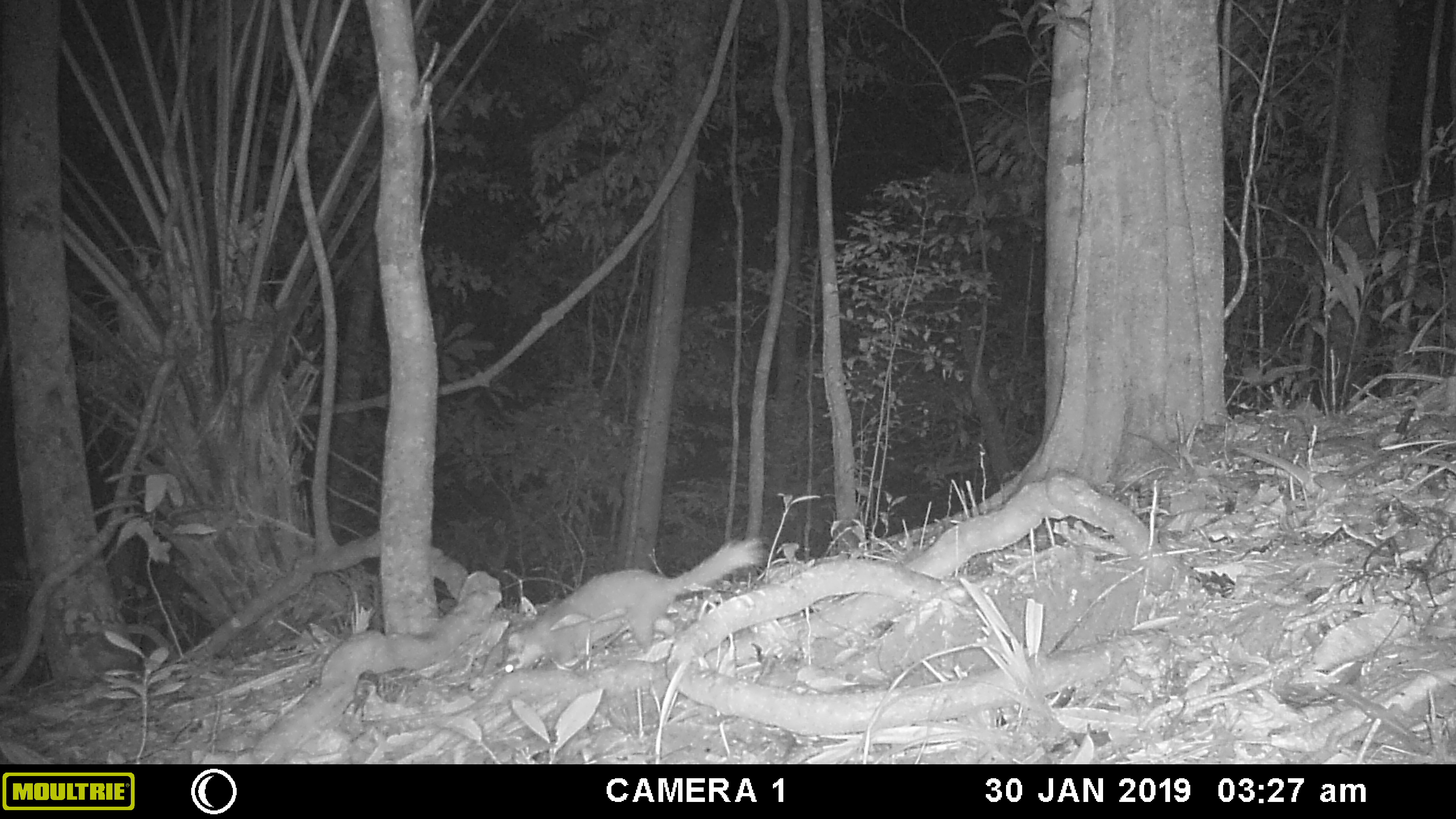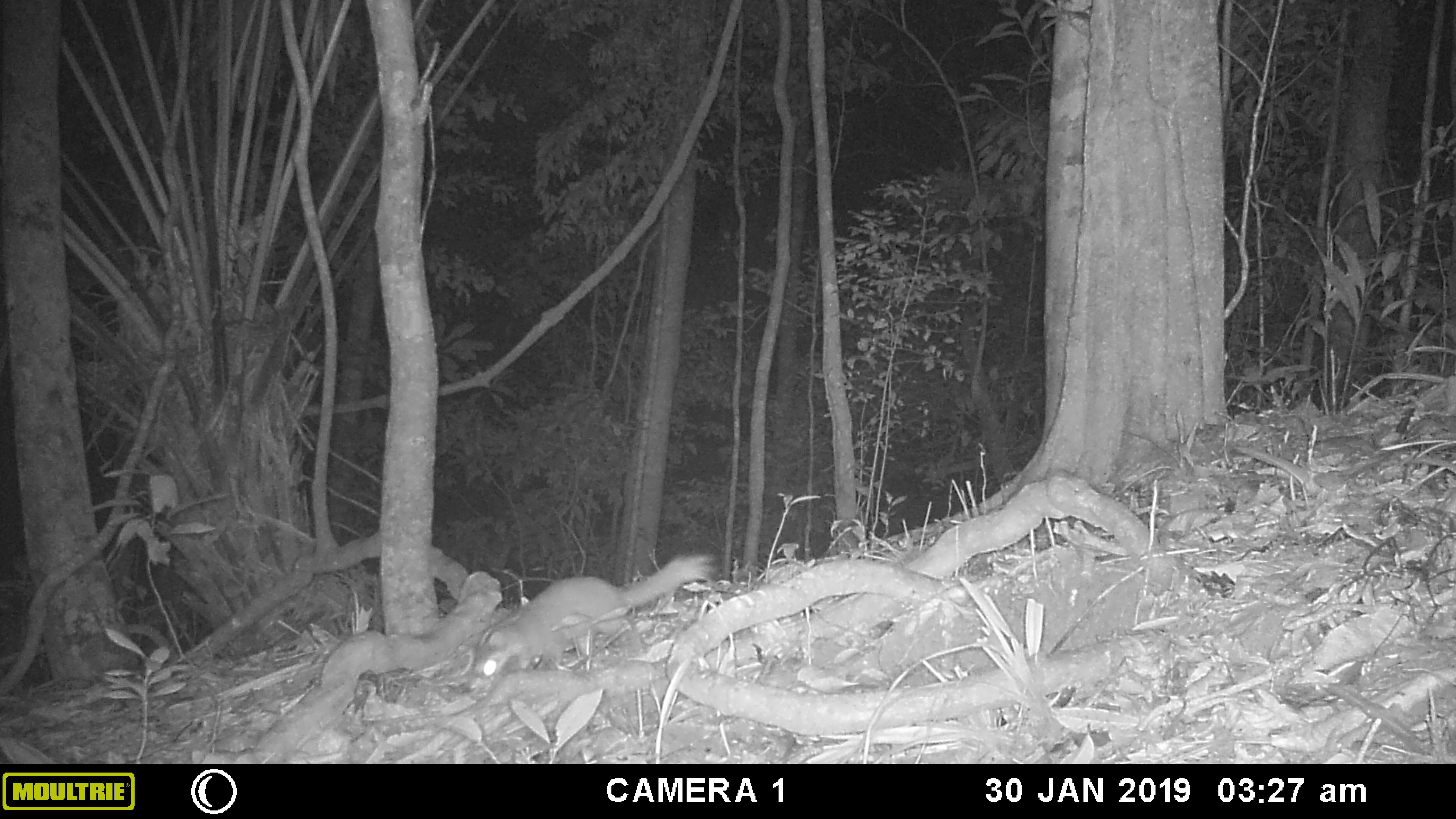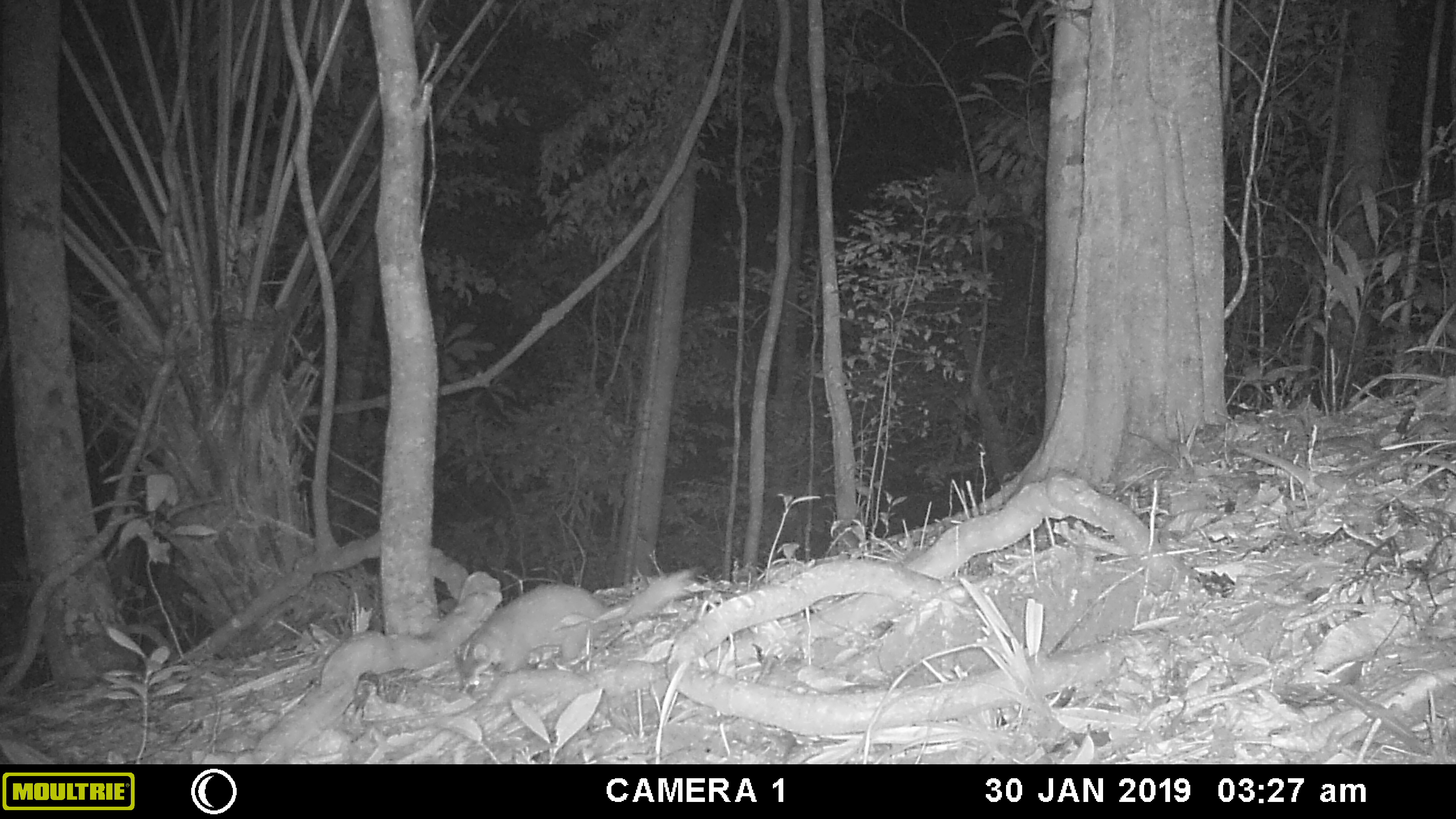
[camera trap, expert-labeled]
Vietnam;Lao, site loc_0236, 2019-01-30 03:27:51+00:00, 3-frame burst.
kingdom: Animalia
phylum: Chordata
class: Mammalia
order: Carnivora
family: Mustelidae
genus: Melogale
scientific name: Melogale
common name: ferret badger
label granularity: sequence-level